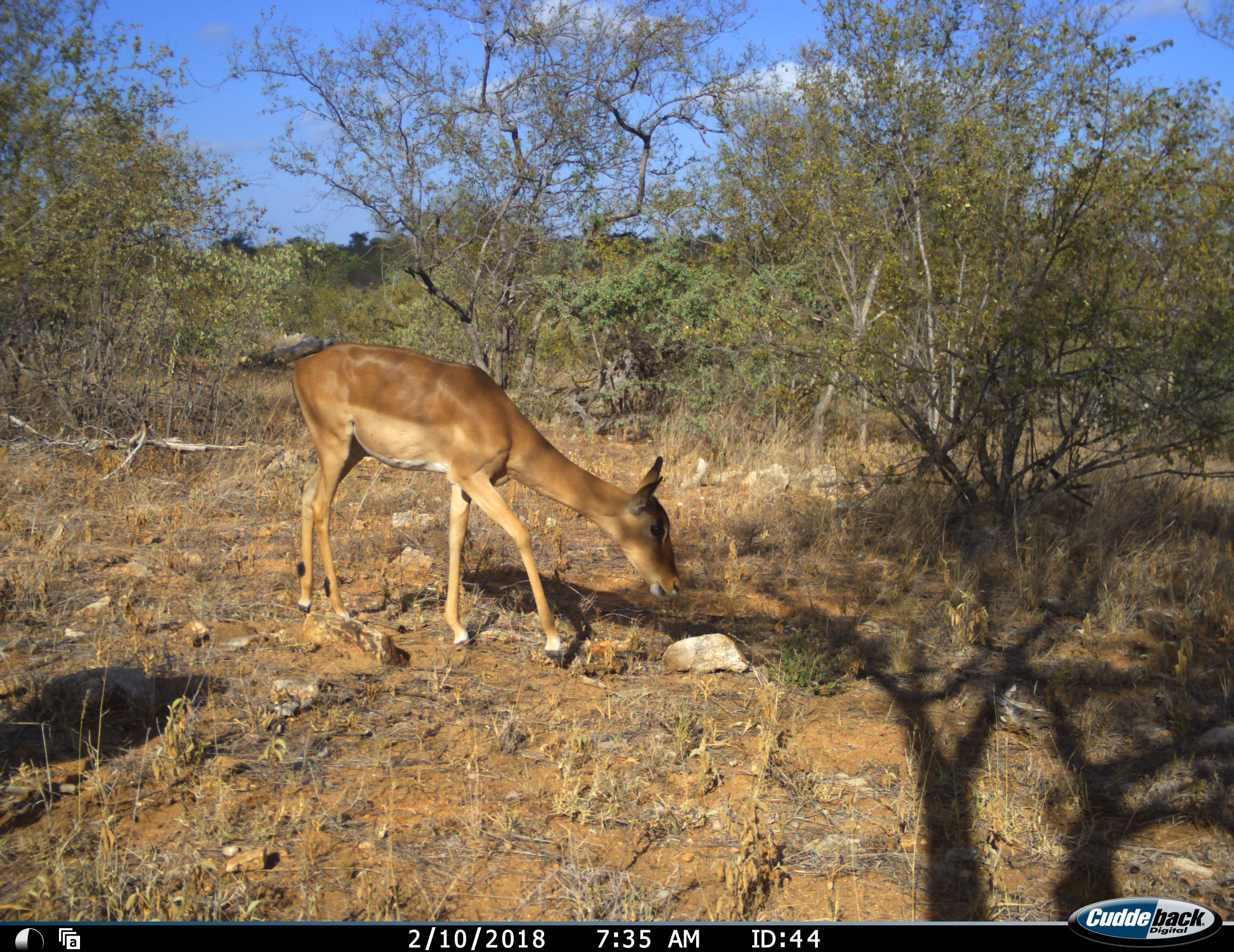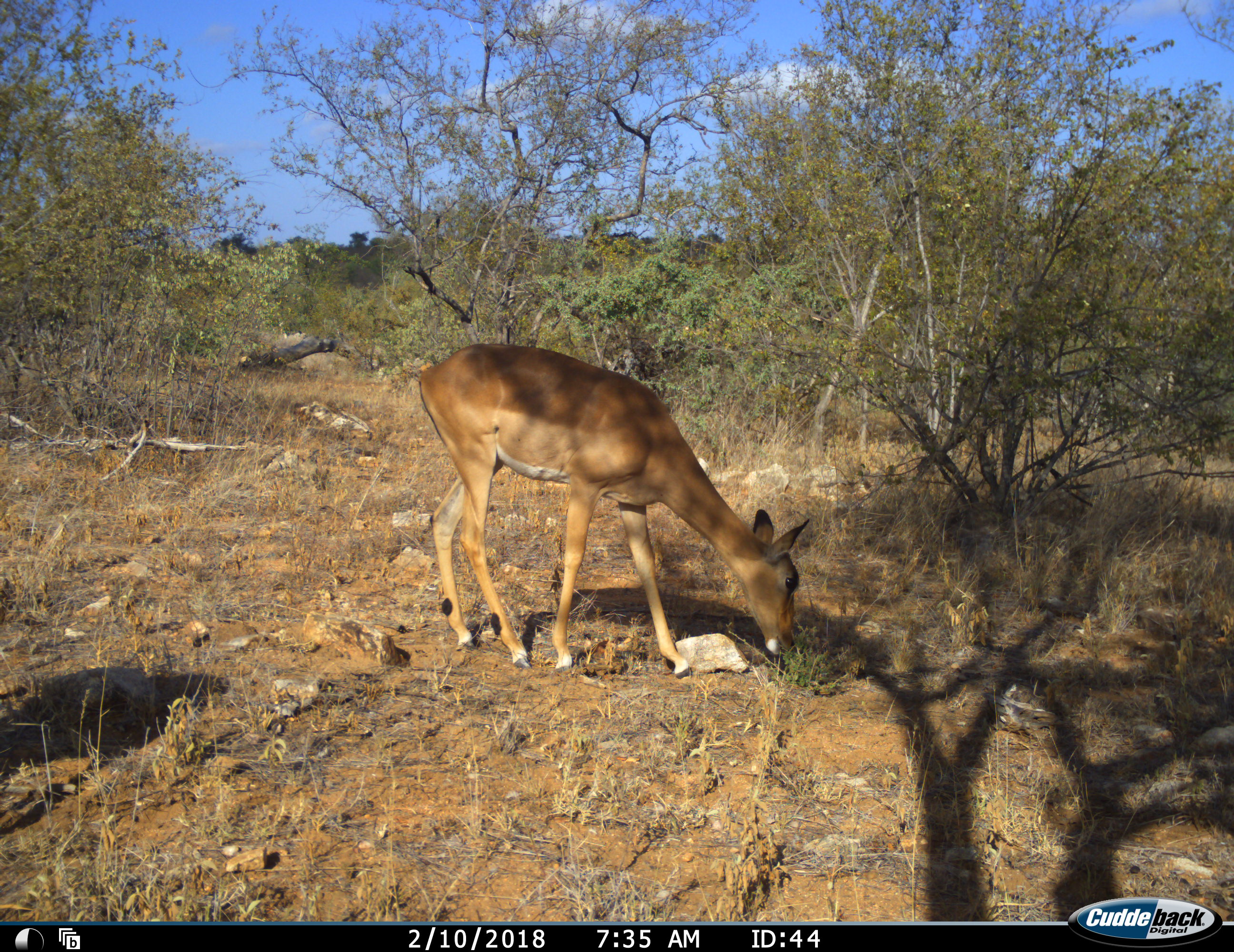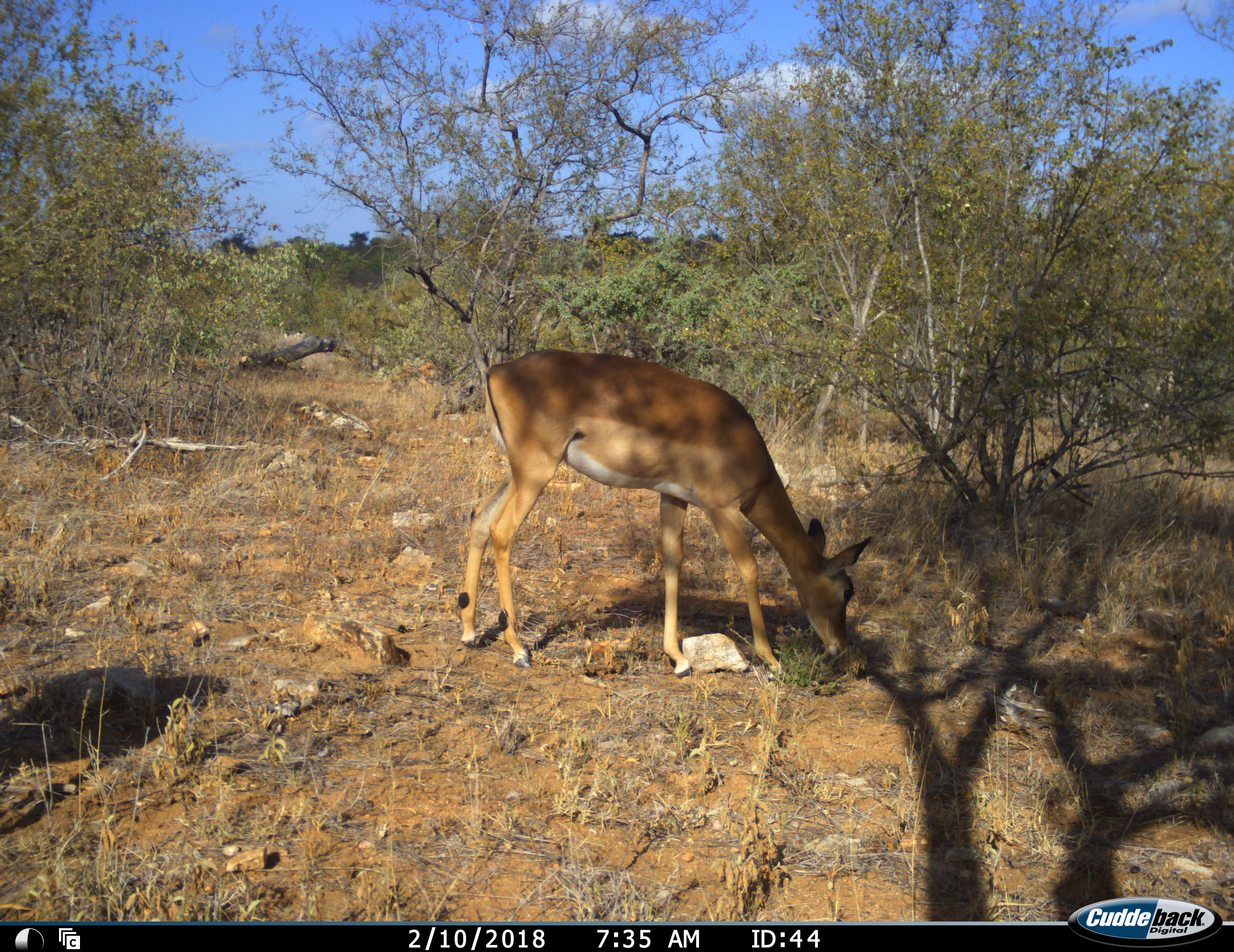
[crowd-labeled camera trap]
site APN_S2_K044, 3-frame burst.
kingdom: Animalia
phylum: Chordata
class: Mammalia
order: Artiodactyla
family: Bovidae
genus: Aepyceros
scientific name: Aepyceros melampus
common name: impala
Impala (Aepyceros melampus), count 1. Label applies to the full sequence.